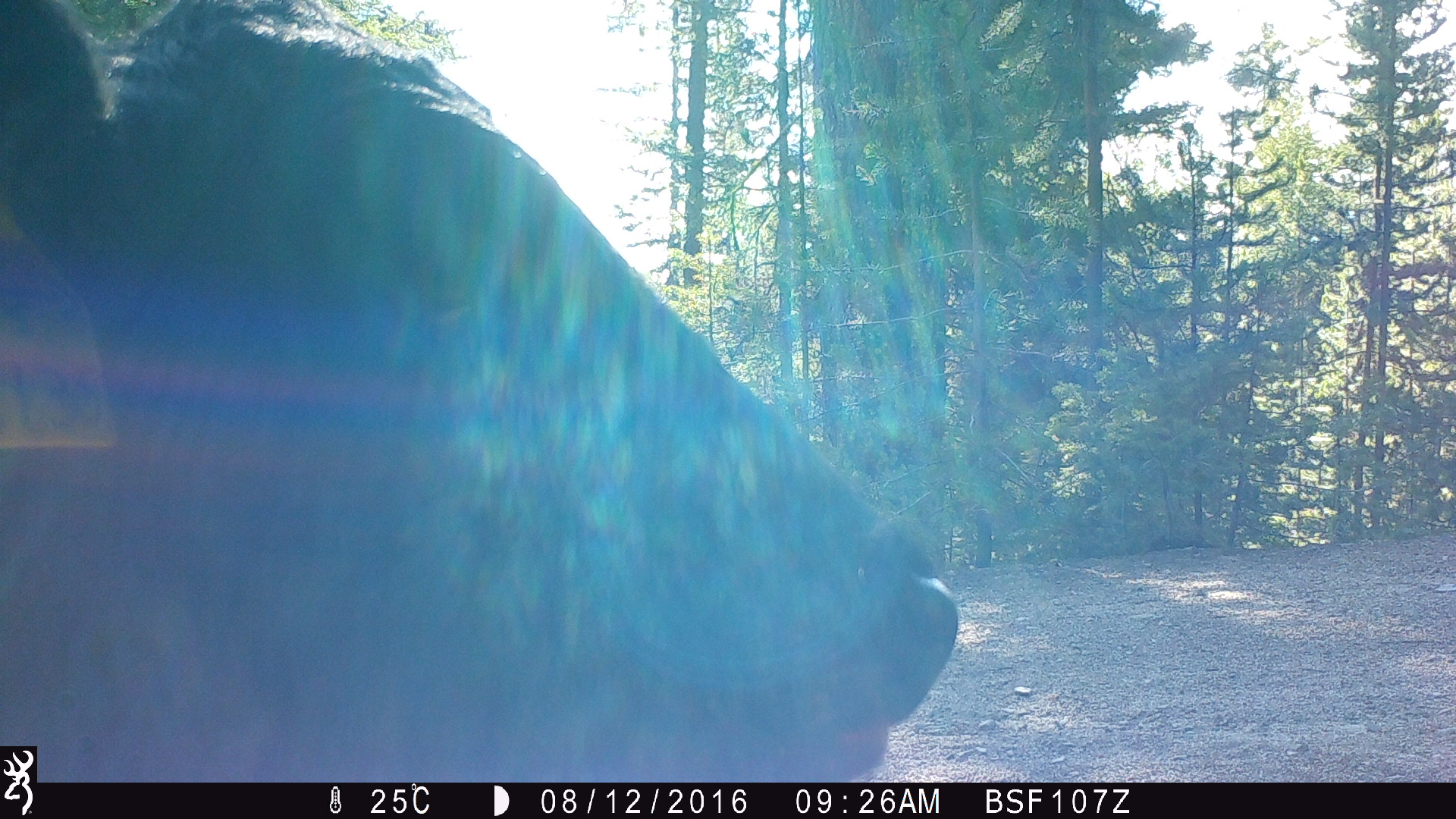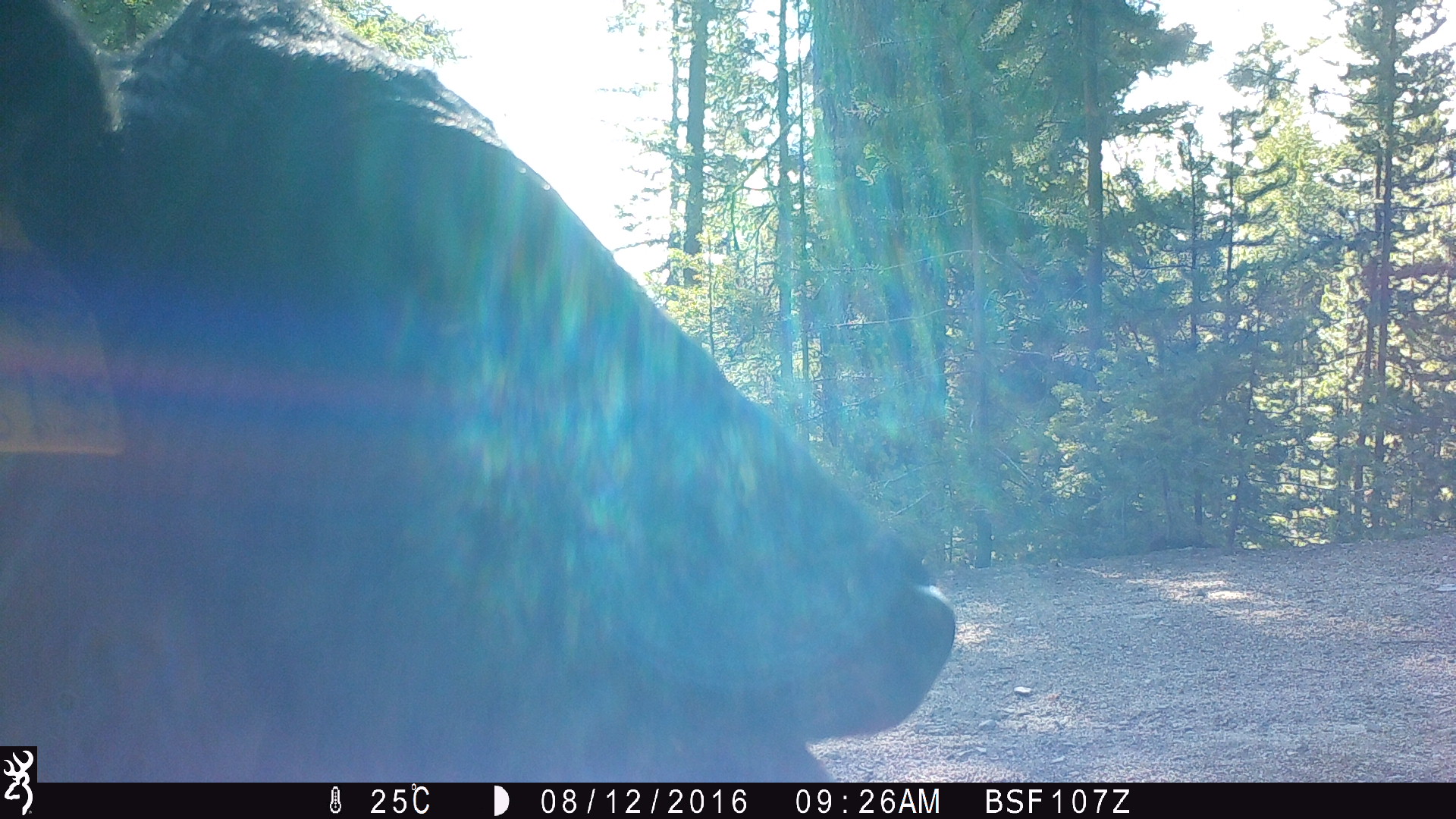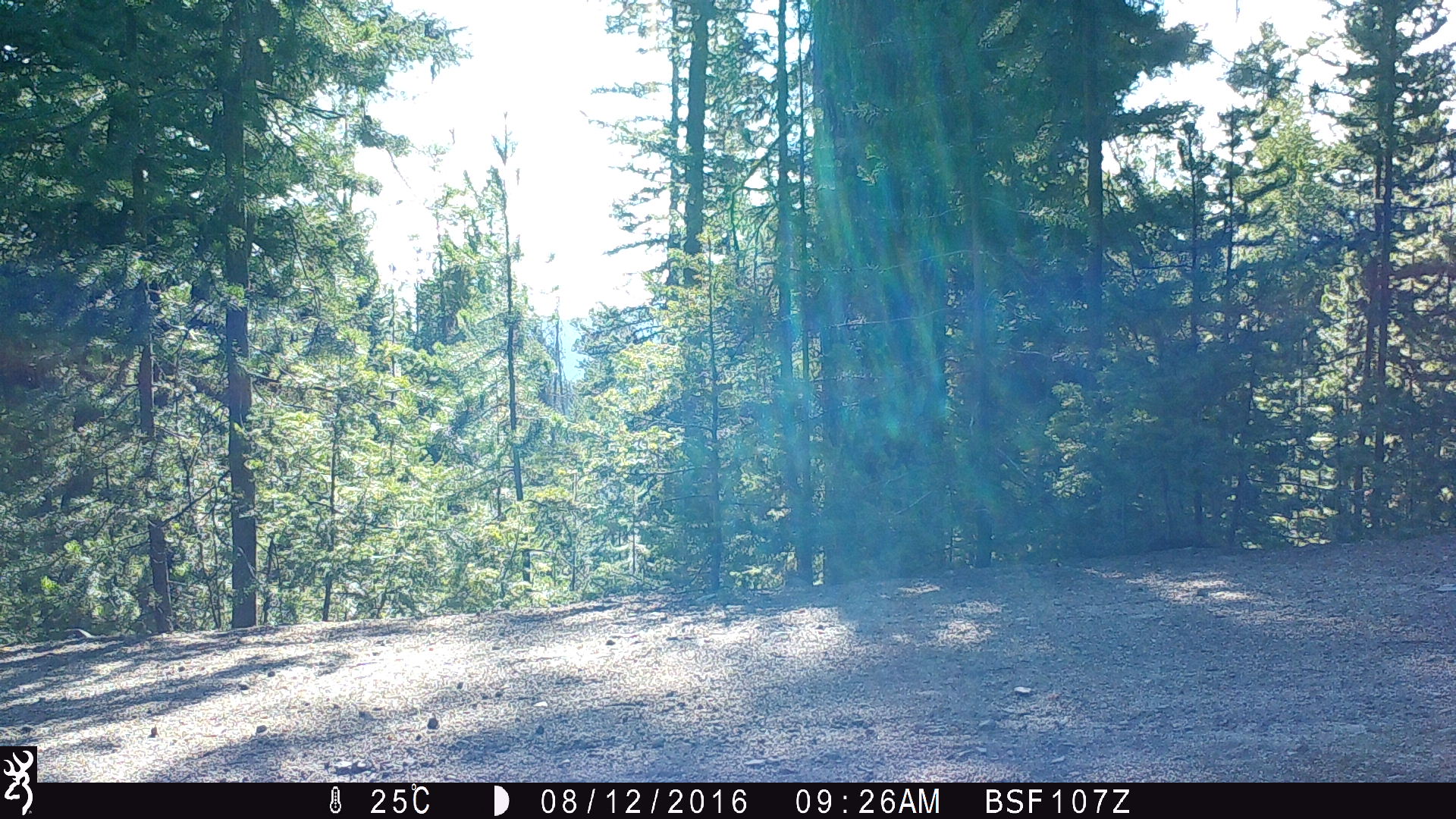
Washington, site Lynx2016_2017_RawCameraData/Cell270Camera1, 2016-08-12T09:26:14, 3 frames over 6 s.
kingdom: Animalia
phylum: Chordata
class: Mammalia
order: Artiodactyla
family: Bovidae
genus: Bos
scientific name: Bos taurus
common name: domestic cattle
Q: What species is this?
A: Domestic cattle (Bos taurus).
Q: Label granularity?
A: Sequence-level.